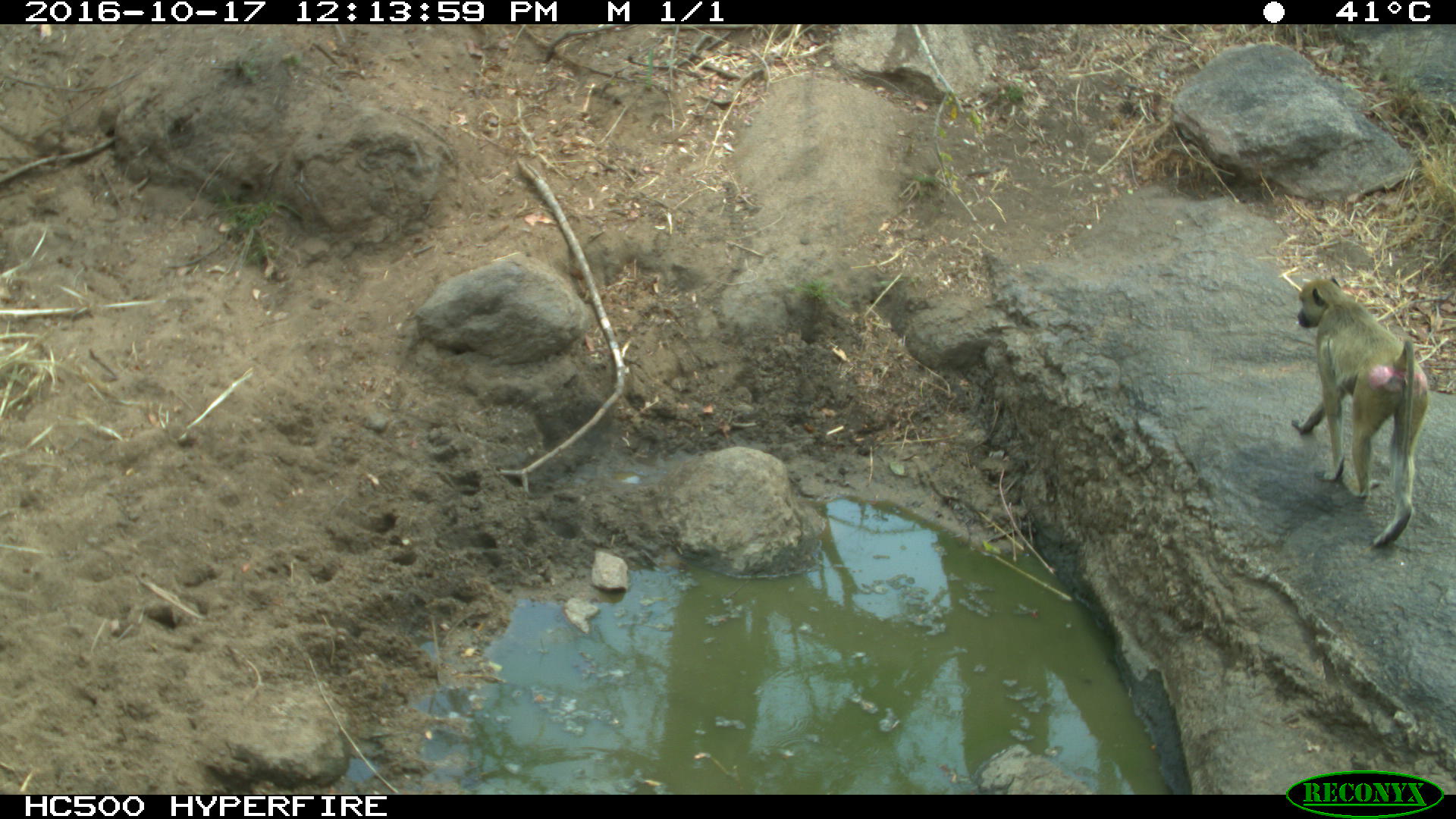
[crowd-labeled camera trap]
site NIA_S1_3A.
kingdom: Animalia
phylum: Chordata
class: Mammalia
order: Primates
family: Cercopithecidae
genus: Papio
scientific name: Papio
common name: baboon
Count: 1.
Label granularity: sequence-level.